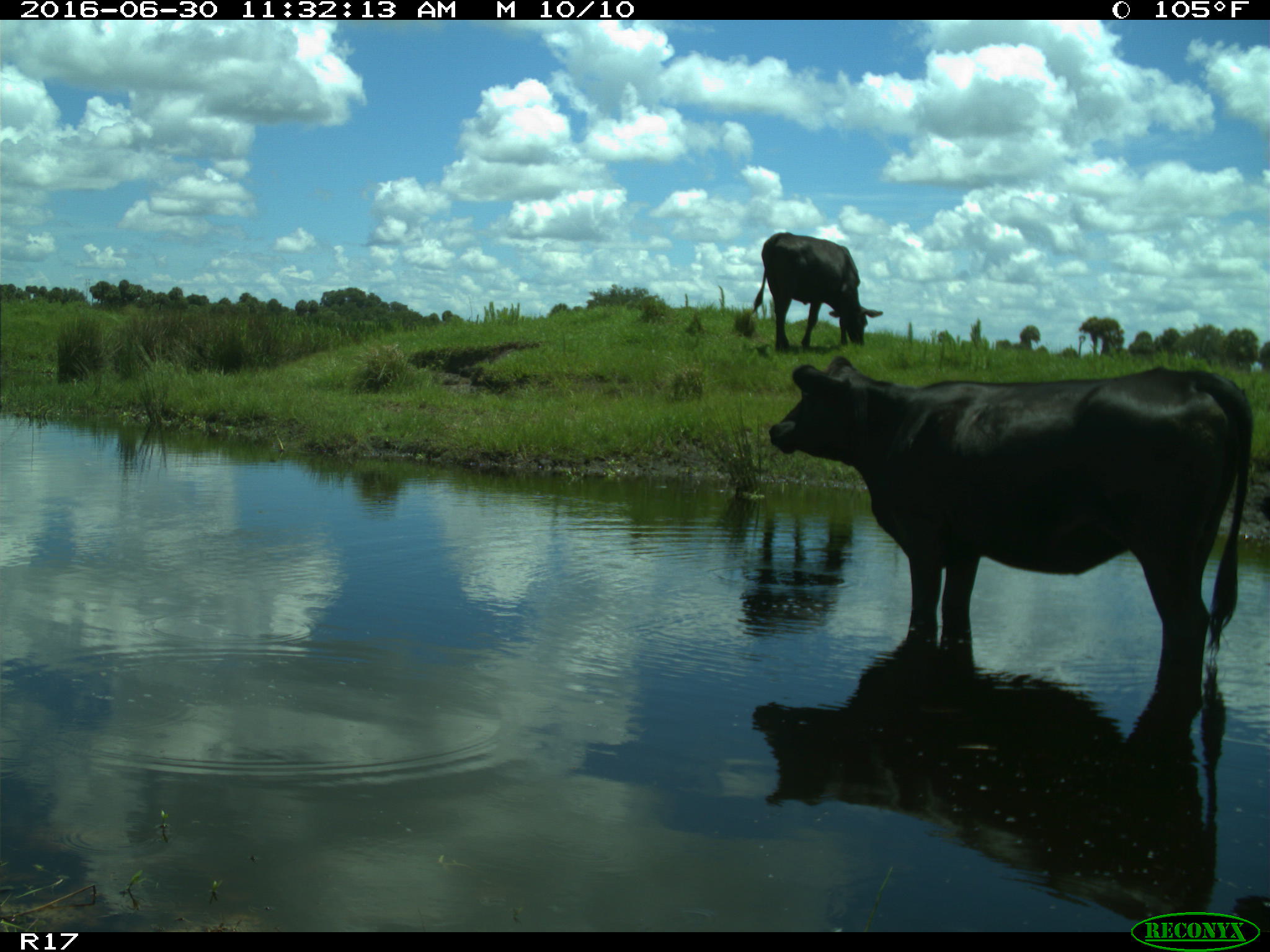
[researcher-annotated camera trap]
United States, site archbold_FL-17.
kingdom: Animalia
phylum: Chordata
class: Mammalia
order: Artiodactyla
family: Bovidae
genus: Bos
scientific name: Bos taurus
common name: domestic cow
Bos taurus (domestic cow).